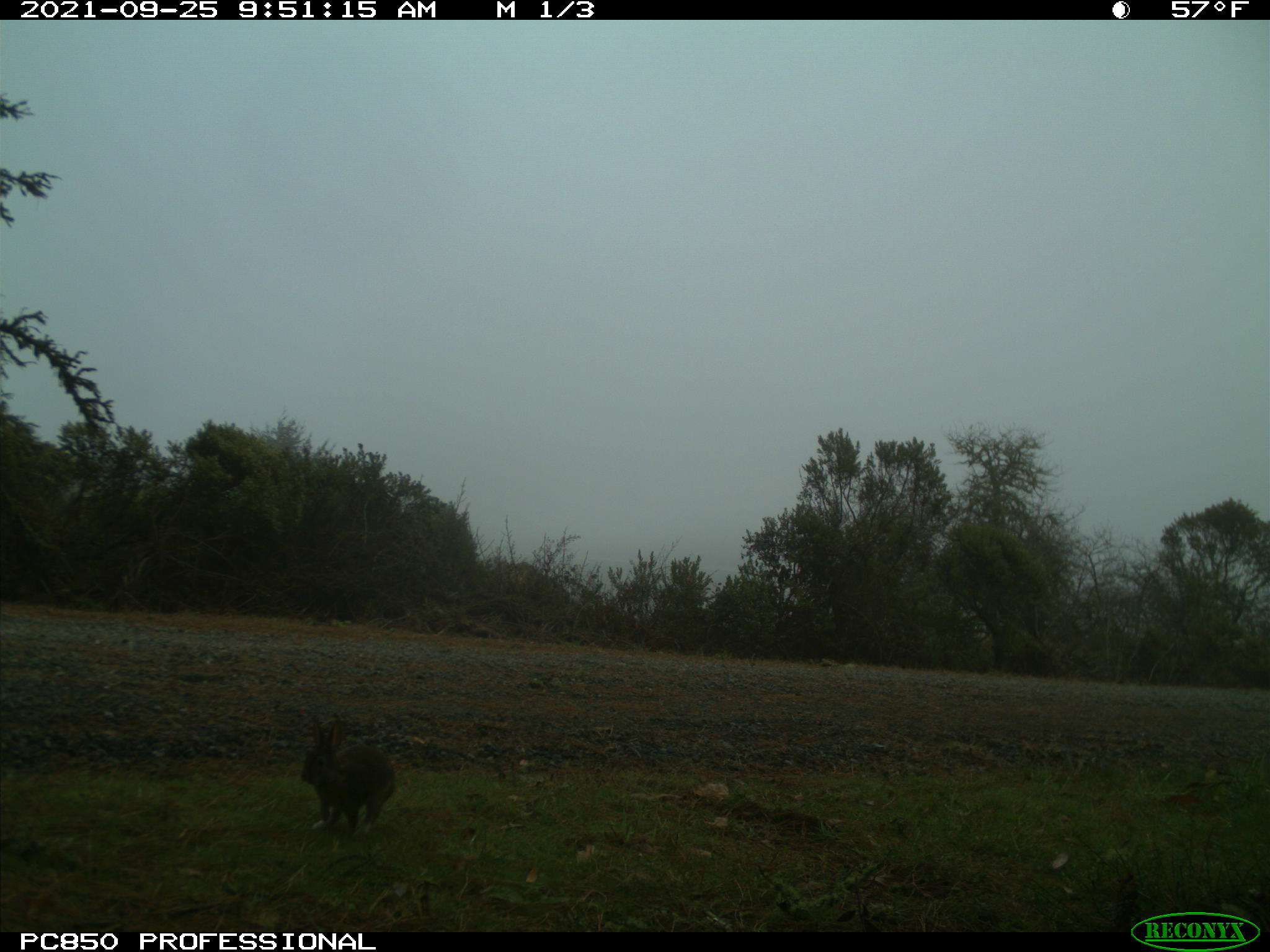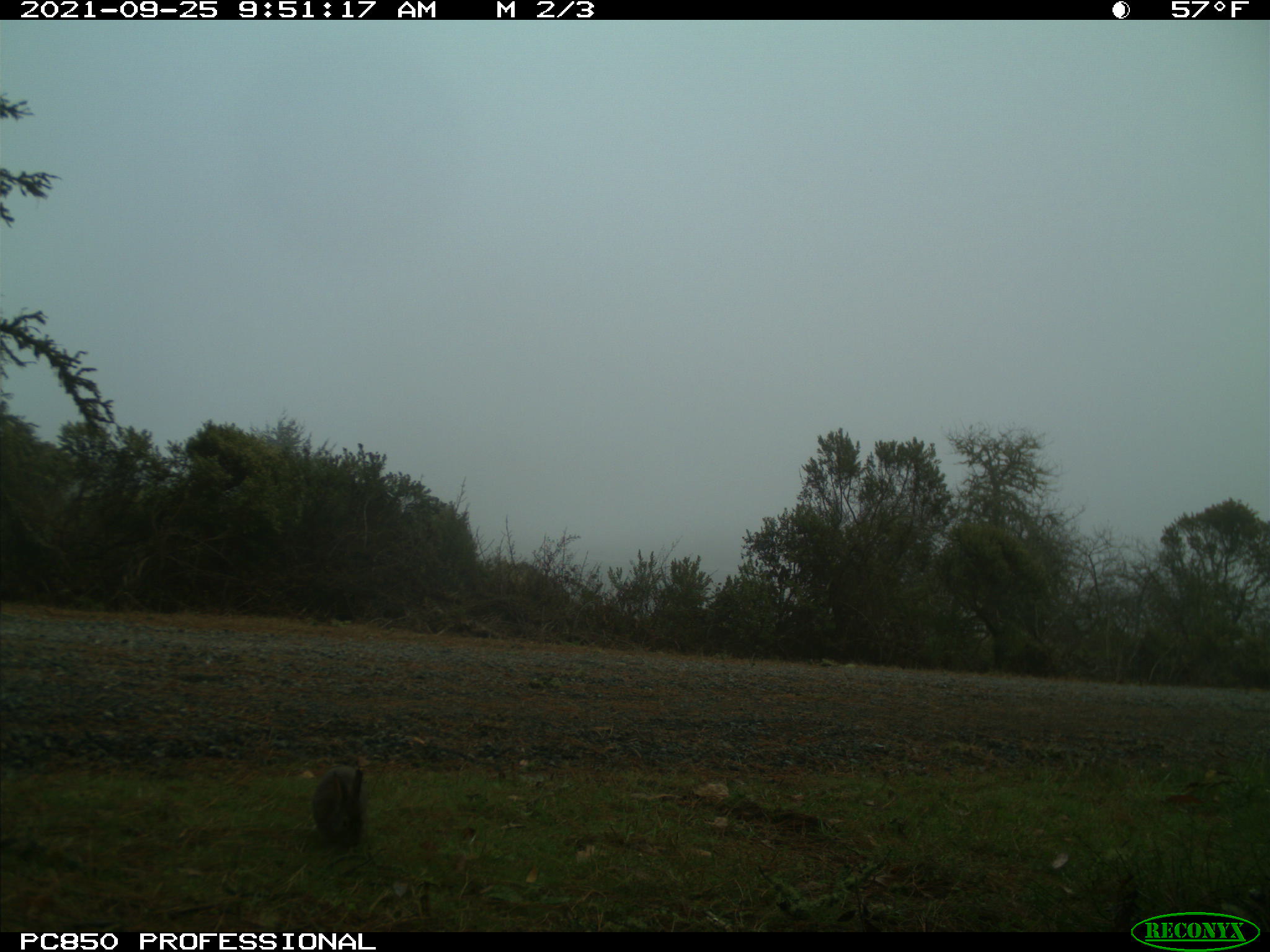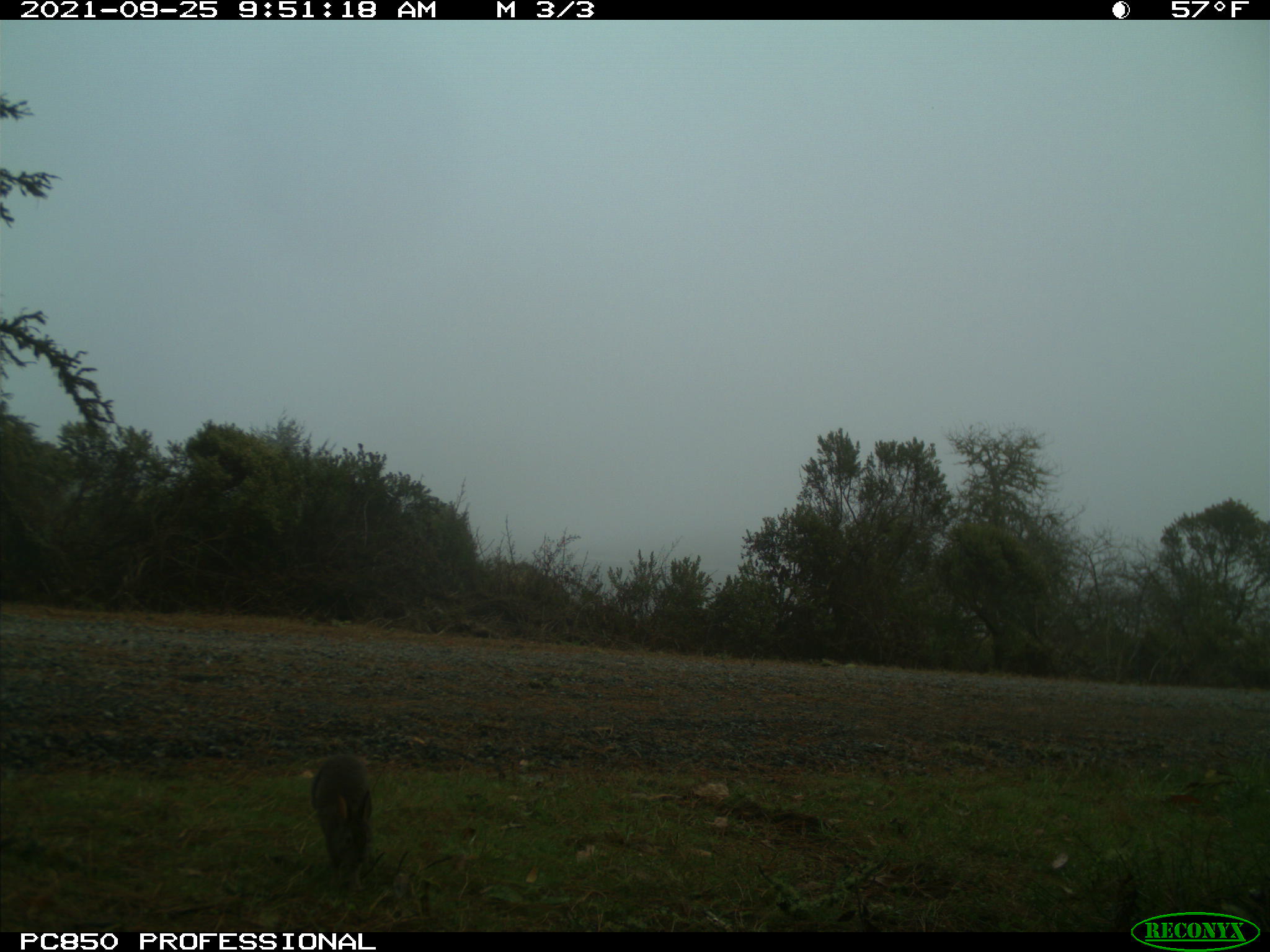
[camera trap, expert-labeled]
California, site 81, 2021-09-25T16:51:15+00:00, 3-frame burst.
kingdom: Animalia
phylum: Chordata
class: Mammalia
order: Lagomorpha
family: Leporidae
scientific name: Leporidae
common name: rabbit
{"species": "rabbit (Leporidae)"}